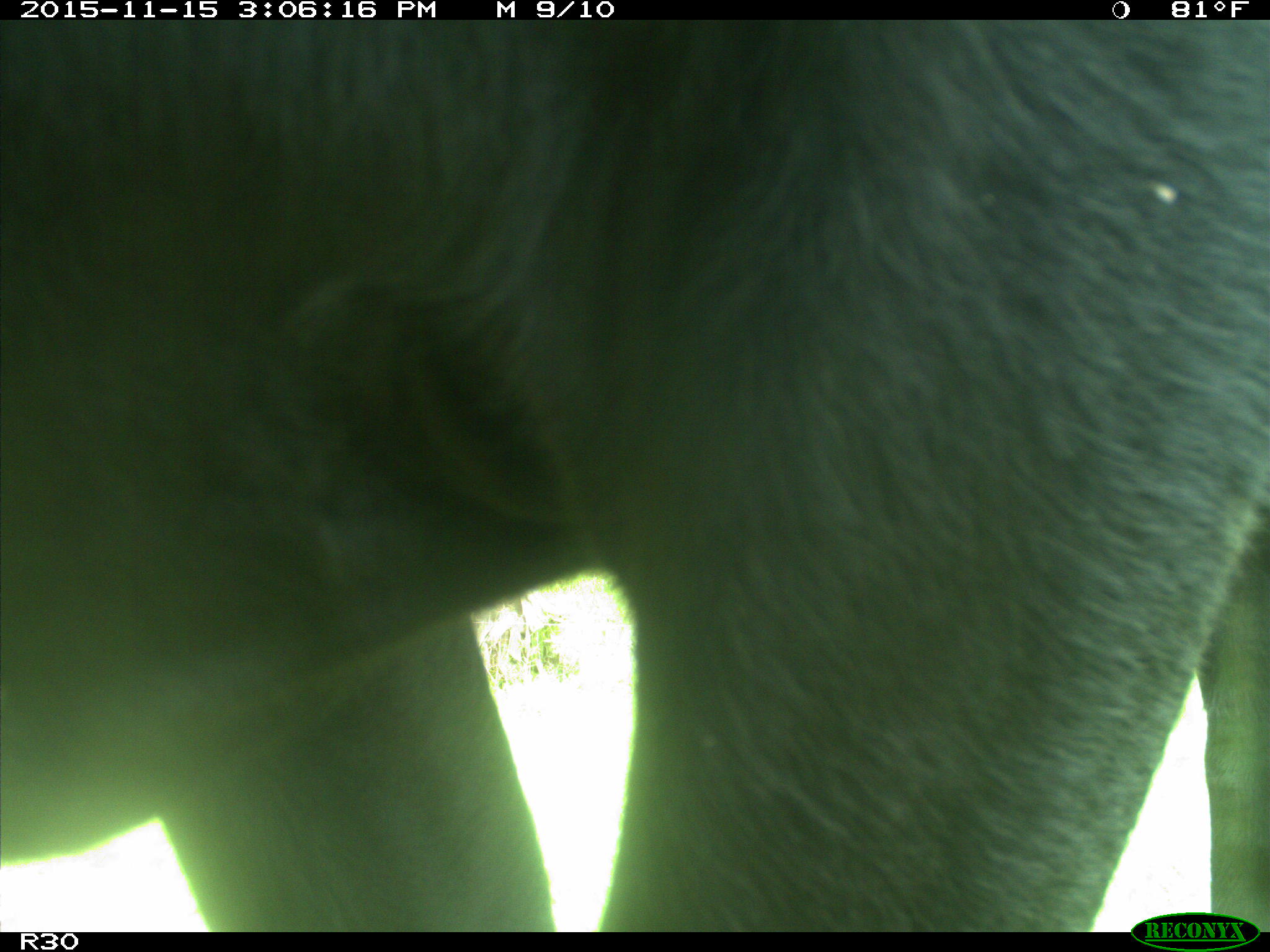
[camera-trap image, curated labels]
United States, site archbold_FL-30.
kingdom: Animalia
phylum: Chordata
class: Mammalia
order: Artiodactyla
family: Bovidae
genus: Bos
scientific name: Bos taurus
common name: domestic cow